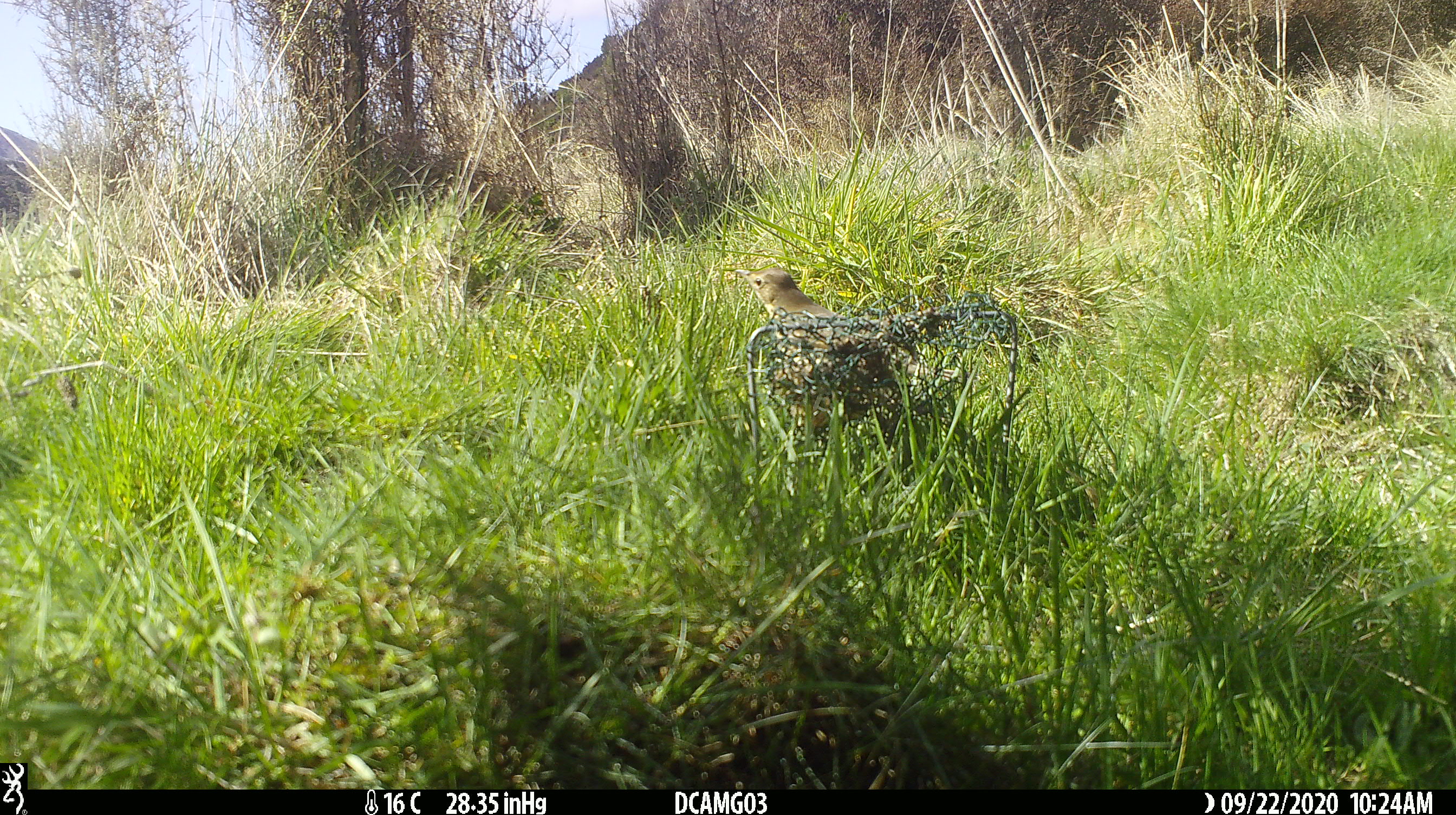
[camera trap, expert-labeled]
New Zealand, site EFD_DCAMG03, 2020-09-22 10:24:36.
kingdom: Animalia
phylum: Chordata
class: Aves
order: Passeriformes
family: Turdidae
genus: Turdus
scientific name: Turdus philomelos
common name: song thrush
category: thrush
Thrush (song thrush) (Turdus philomelos).